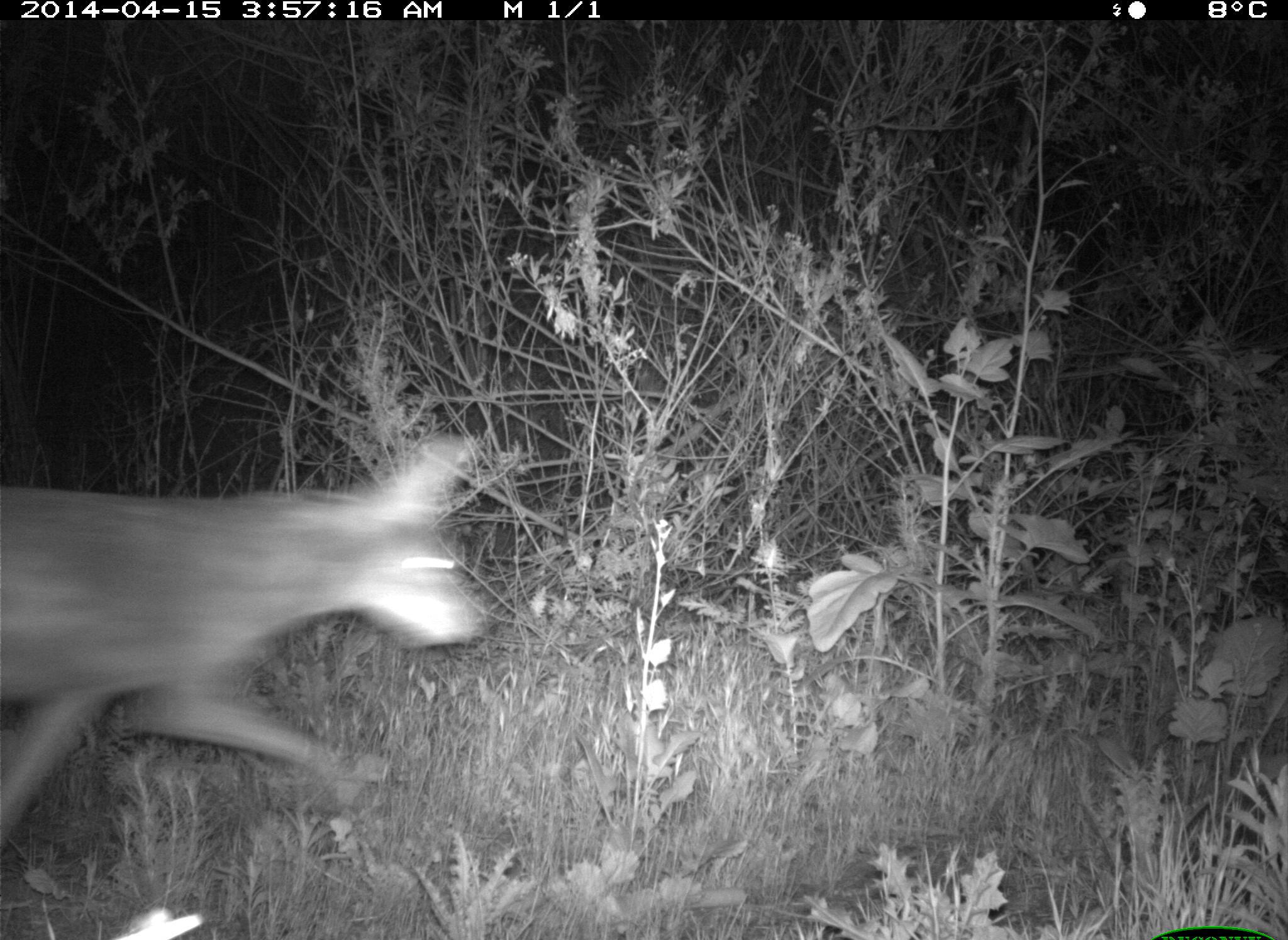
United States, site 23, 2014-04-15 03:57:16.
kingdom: Animalia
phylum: Chordata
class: Mammalia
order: Carnivora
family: Canidae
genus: Canis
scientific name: Canis latrans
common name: coyote